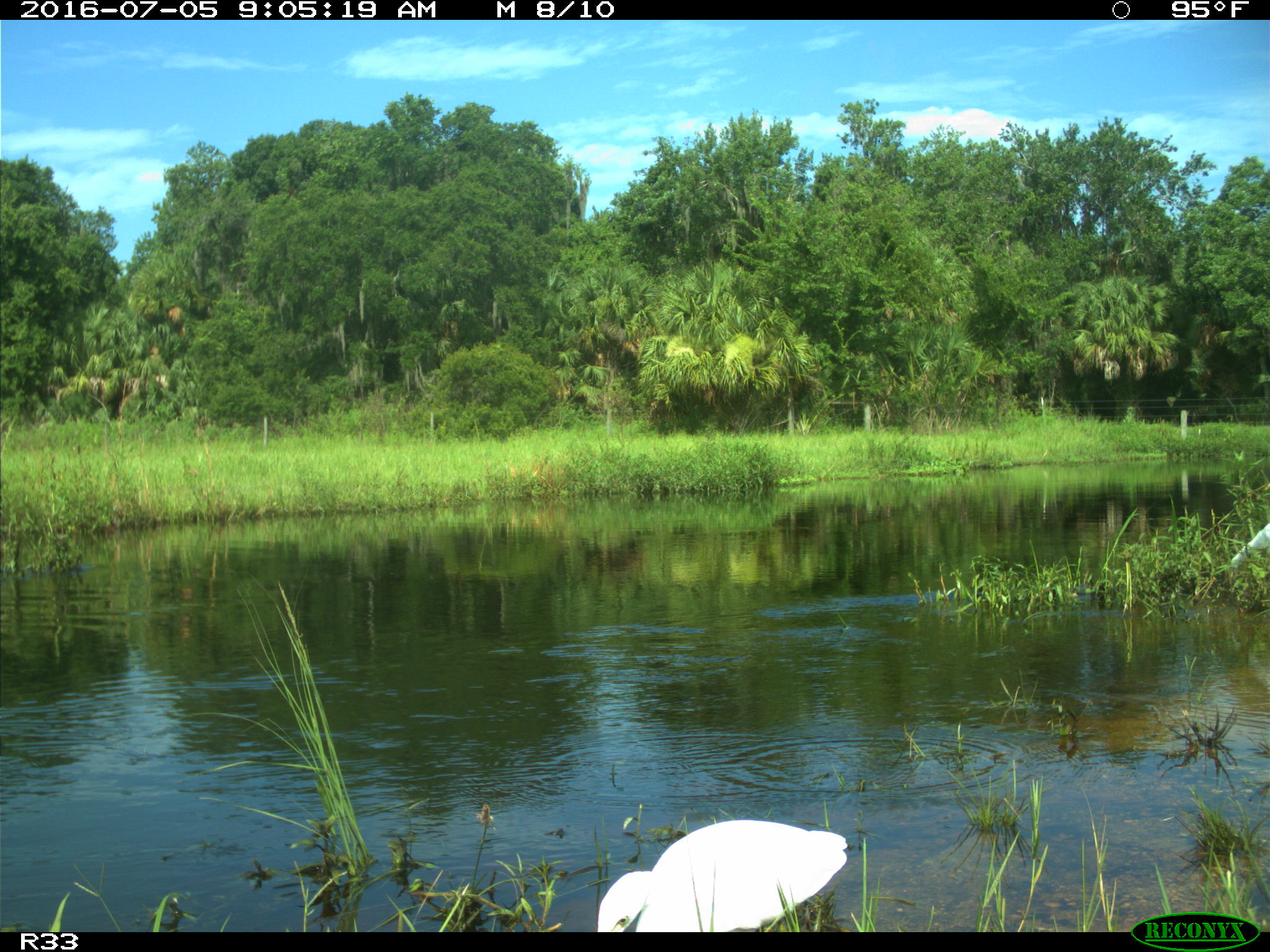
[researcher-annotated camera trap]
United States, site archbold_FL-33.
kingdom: Animalia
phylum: Chordata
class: Aves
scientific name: Aves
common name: birds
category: unidentified bird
Unidentified bird (birds) (Aves).